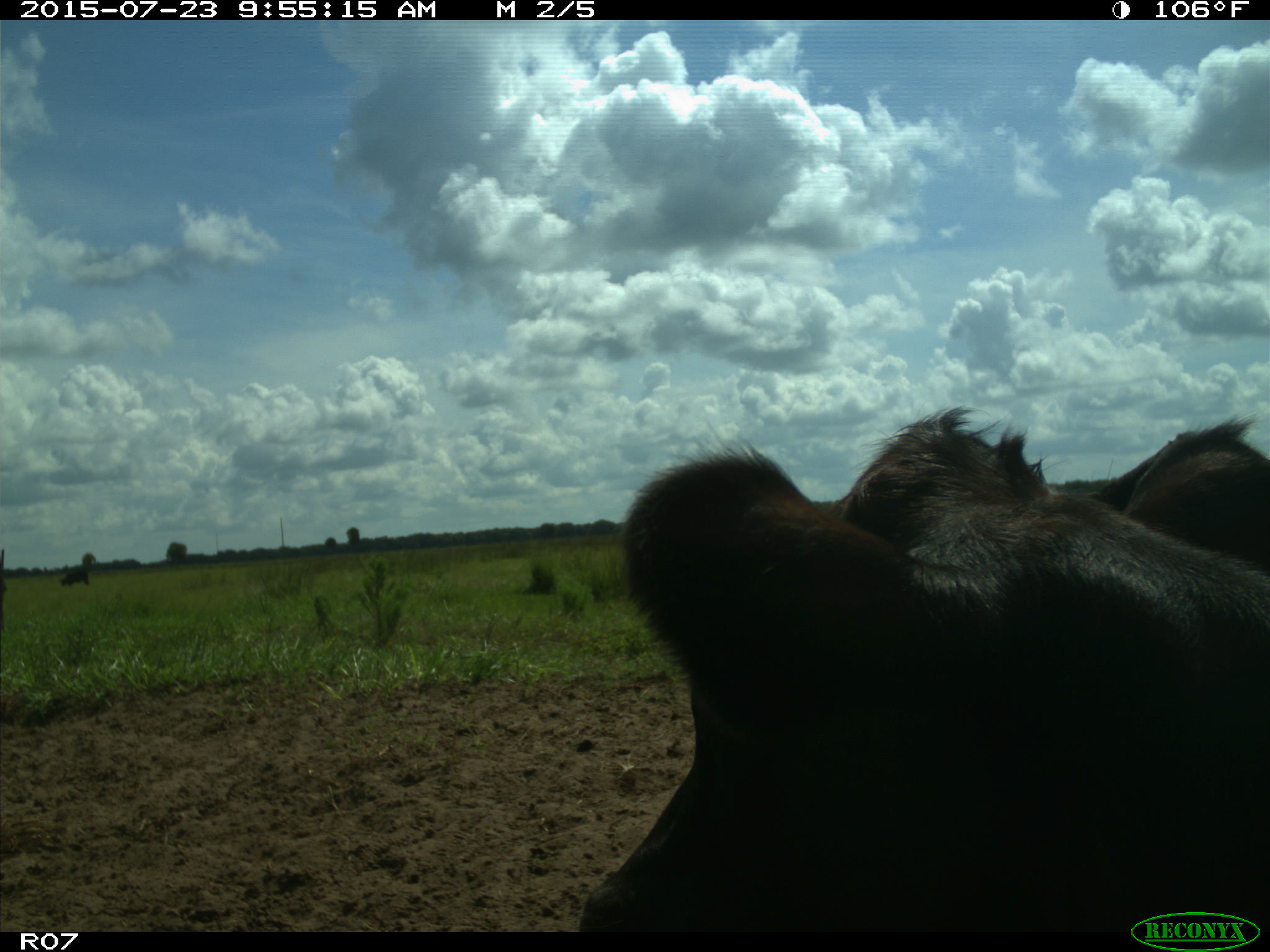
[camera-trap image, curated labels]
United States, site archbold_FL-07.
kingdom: Animalia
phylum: Chordata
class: Mammalia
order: Artiodactyla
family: Bovidae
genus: Bos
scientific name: Bos taurus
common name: domestic cow